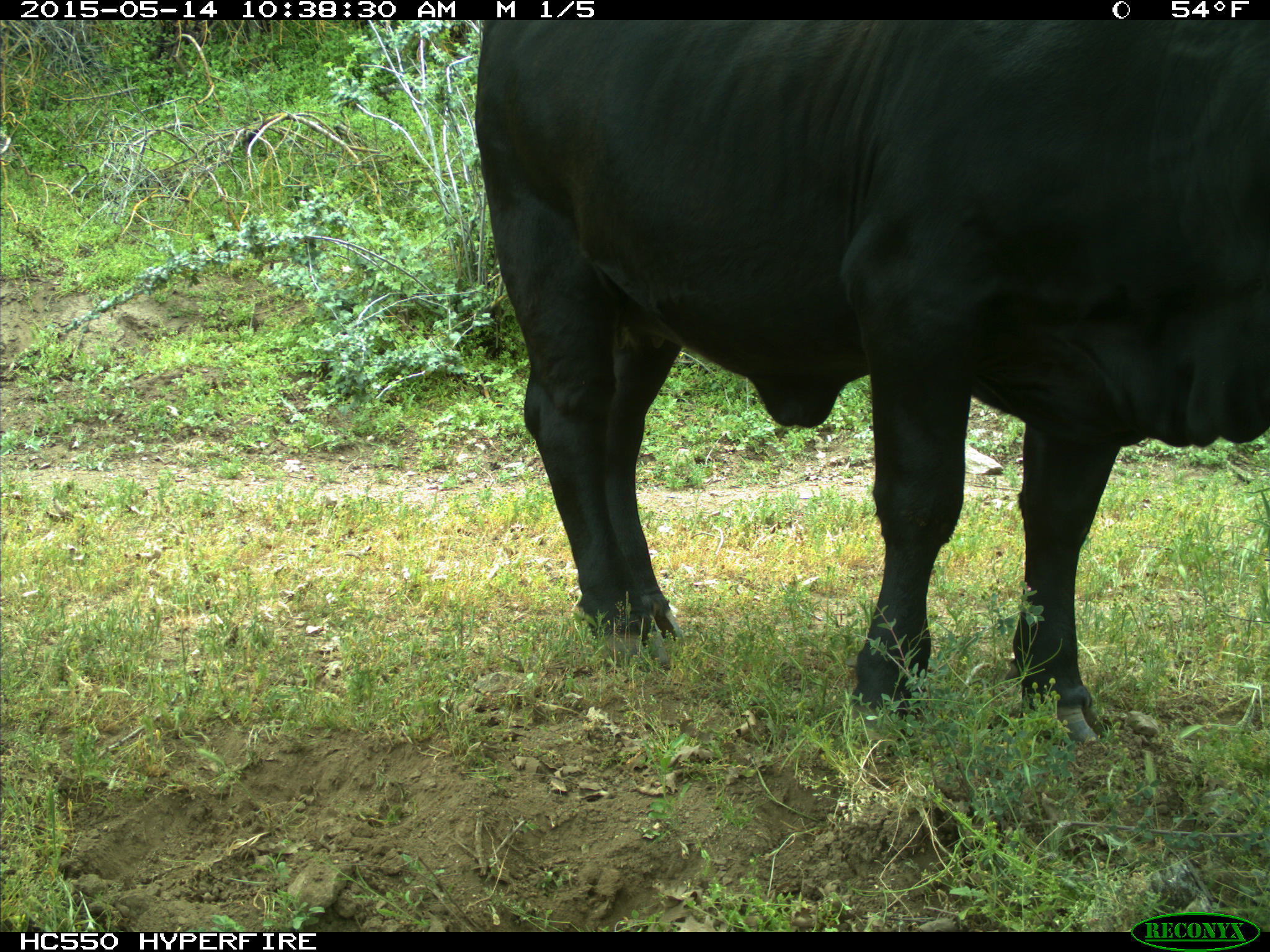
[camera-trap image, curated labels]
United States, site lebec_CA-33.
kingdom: Animalia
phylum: Chordata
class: Mammalia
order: Artiodactyla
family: Bovidae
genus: Bos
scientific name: Bos taurus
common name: domestic cow